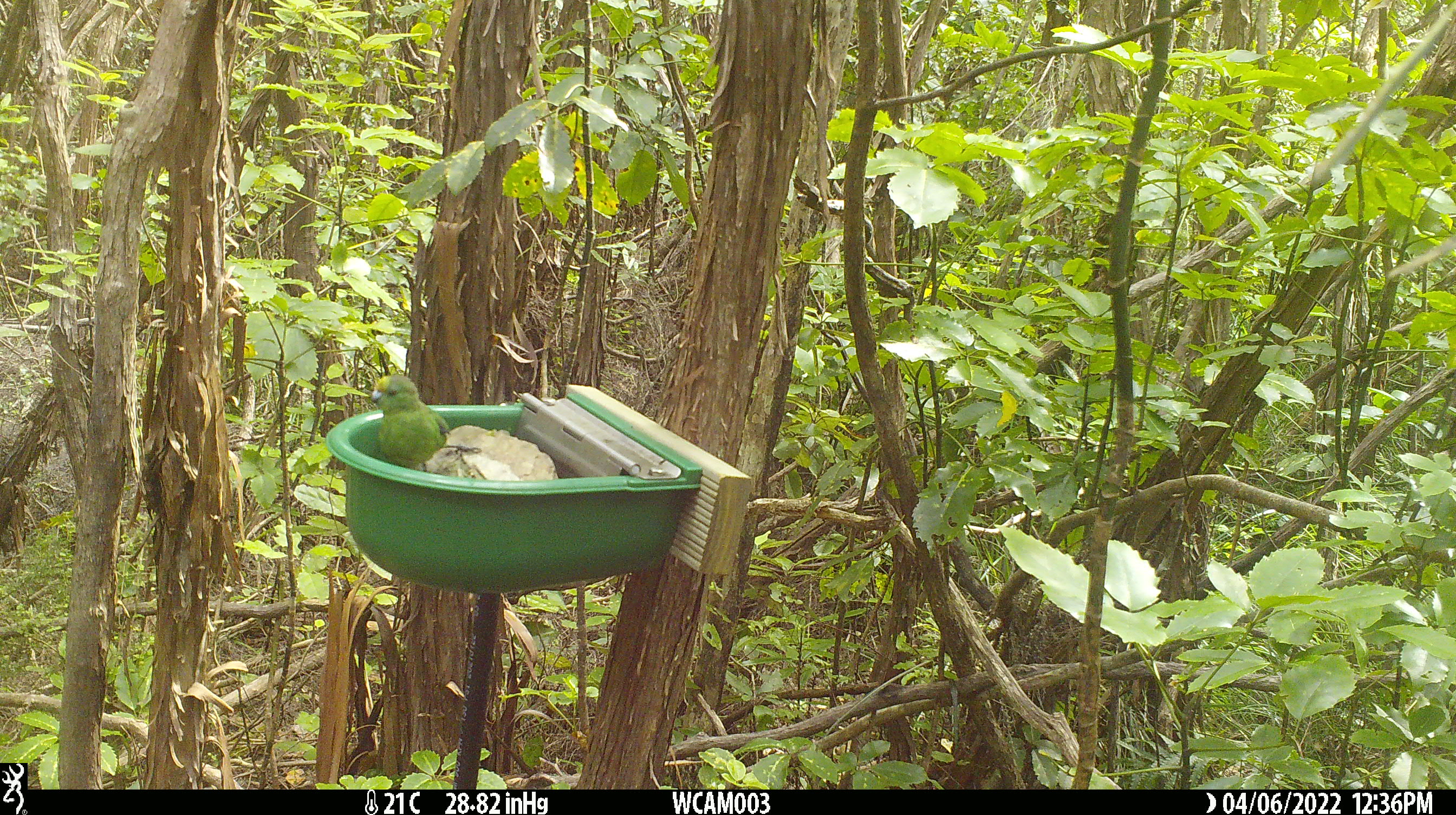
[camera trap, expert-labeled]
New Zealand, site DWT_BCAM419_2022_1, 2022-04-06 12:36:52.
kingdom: Animalia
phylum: Chordata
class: Aves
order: Psittaciformes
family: Psittaculidae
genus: Cyanoramphus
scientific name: Cyanoramphus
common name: parakeet